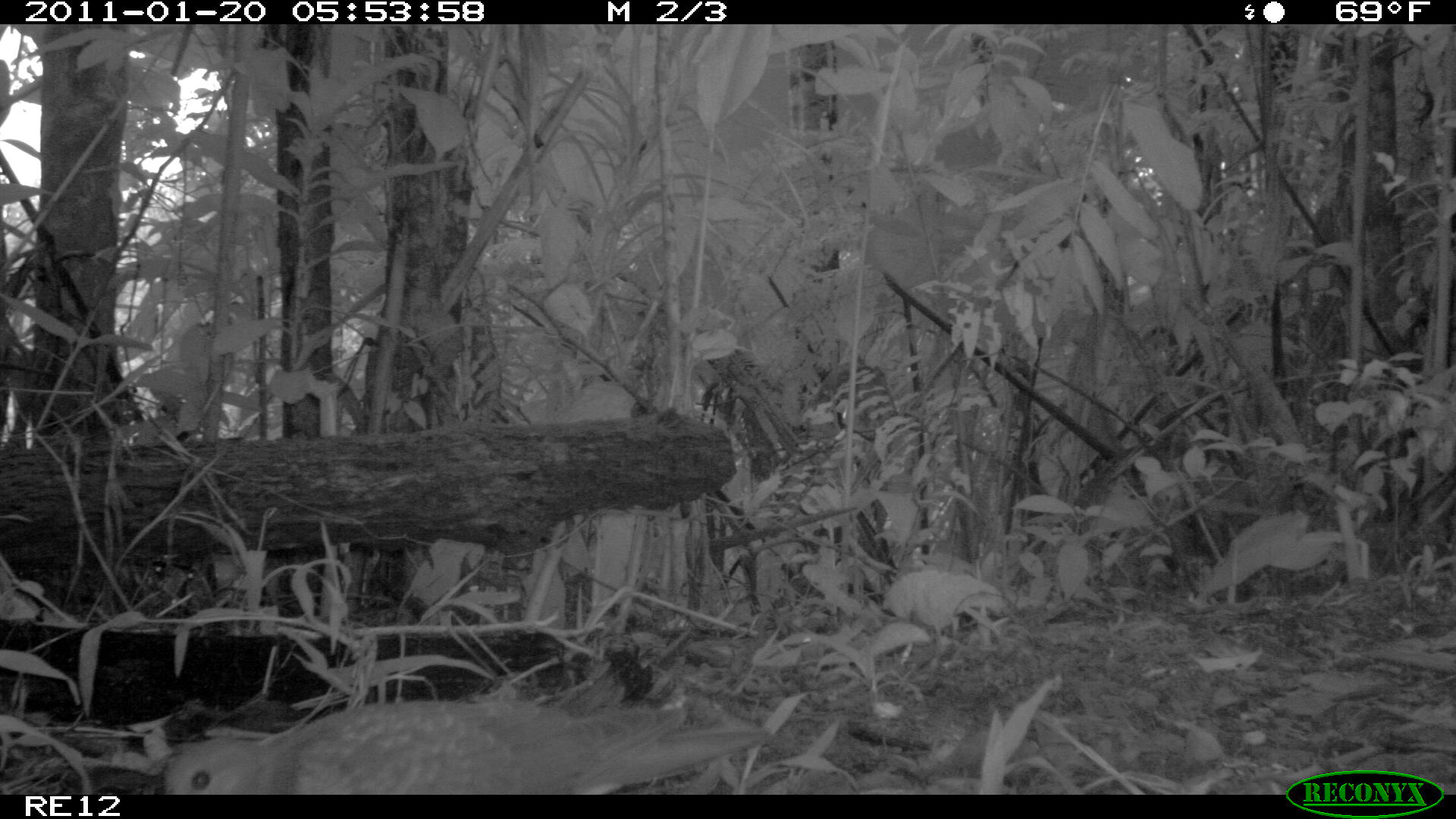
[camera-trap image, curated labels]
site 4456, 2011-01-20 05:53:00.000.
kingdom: Animalia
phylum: Chordata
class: Aves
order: Columbiformes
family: Columbidae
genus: Streptopelia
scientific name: Streptopelia picturata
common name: malagasy turtle dove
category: nesoenas picturata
Nesoenas picturata (malagasy turtle dove) (Streptopelia picturata), count 1.